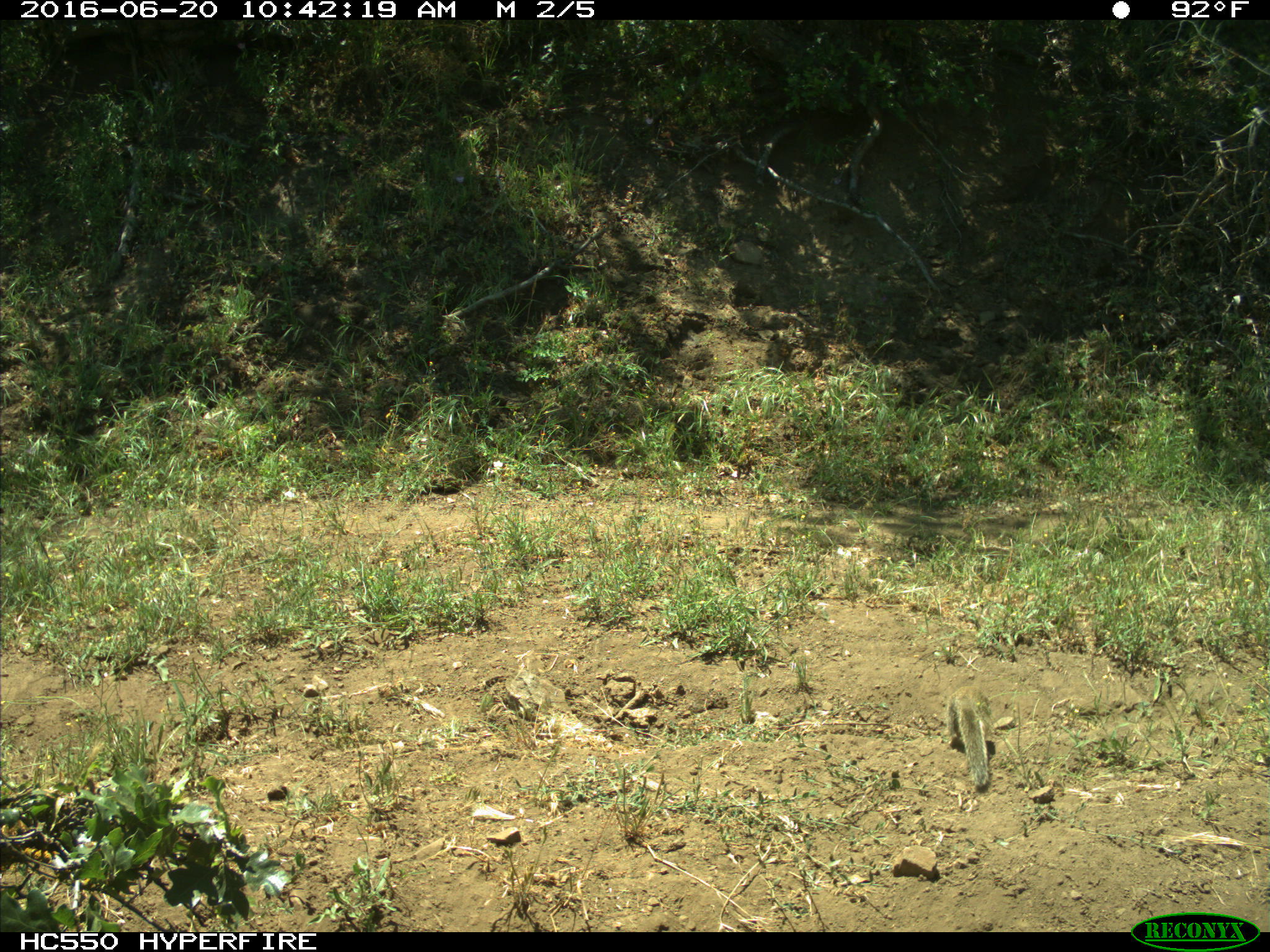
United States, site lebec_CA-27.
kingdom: Animalia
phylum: Chordata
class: Mammalia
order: Rodentia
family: Sciuridae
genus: Otospermophilus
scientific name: Otospermophilus beecheyi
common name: california ground squirrel